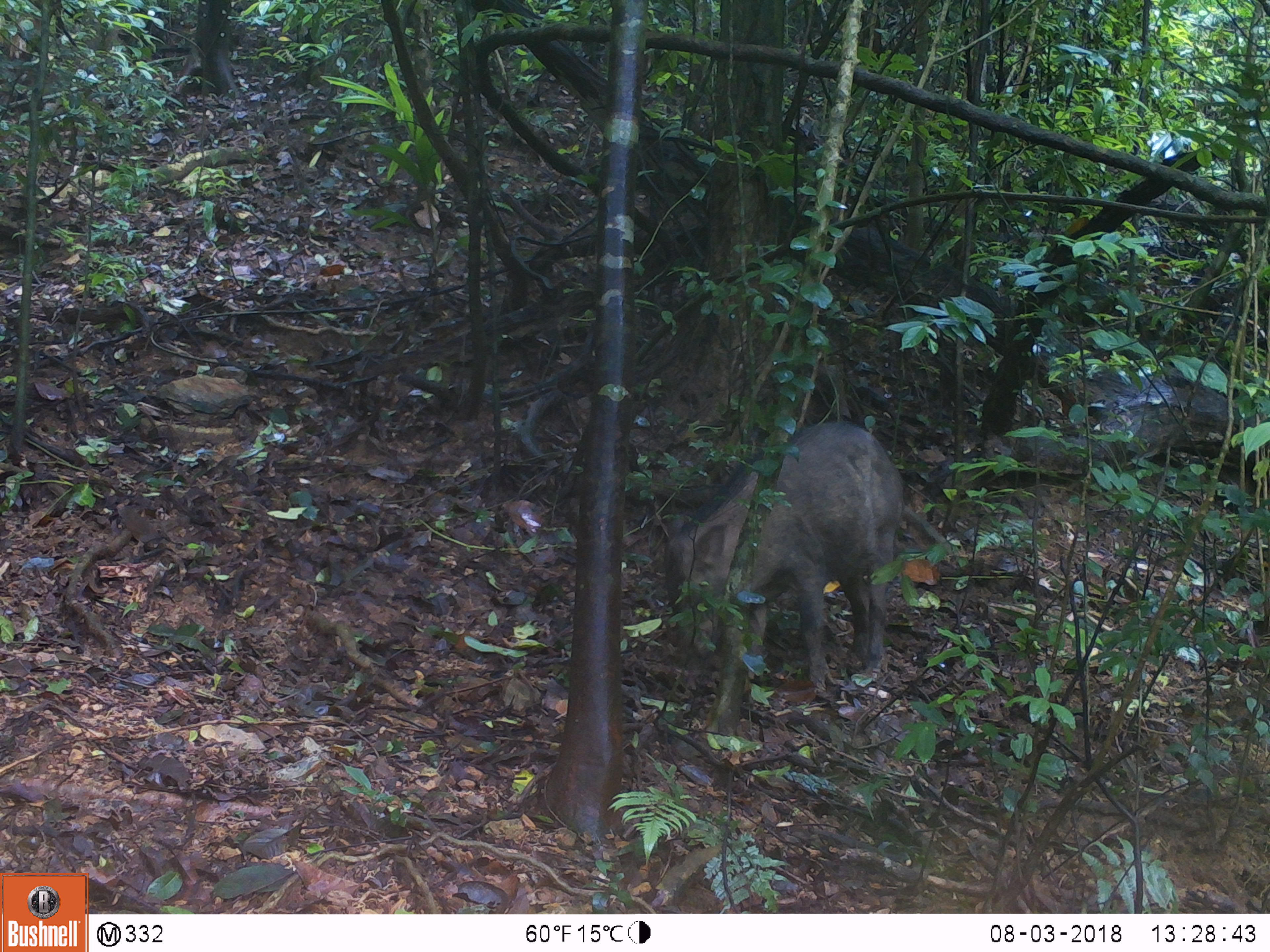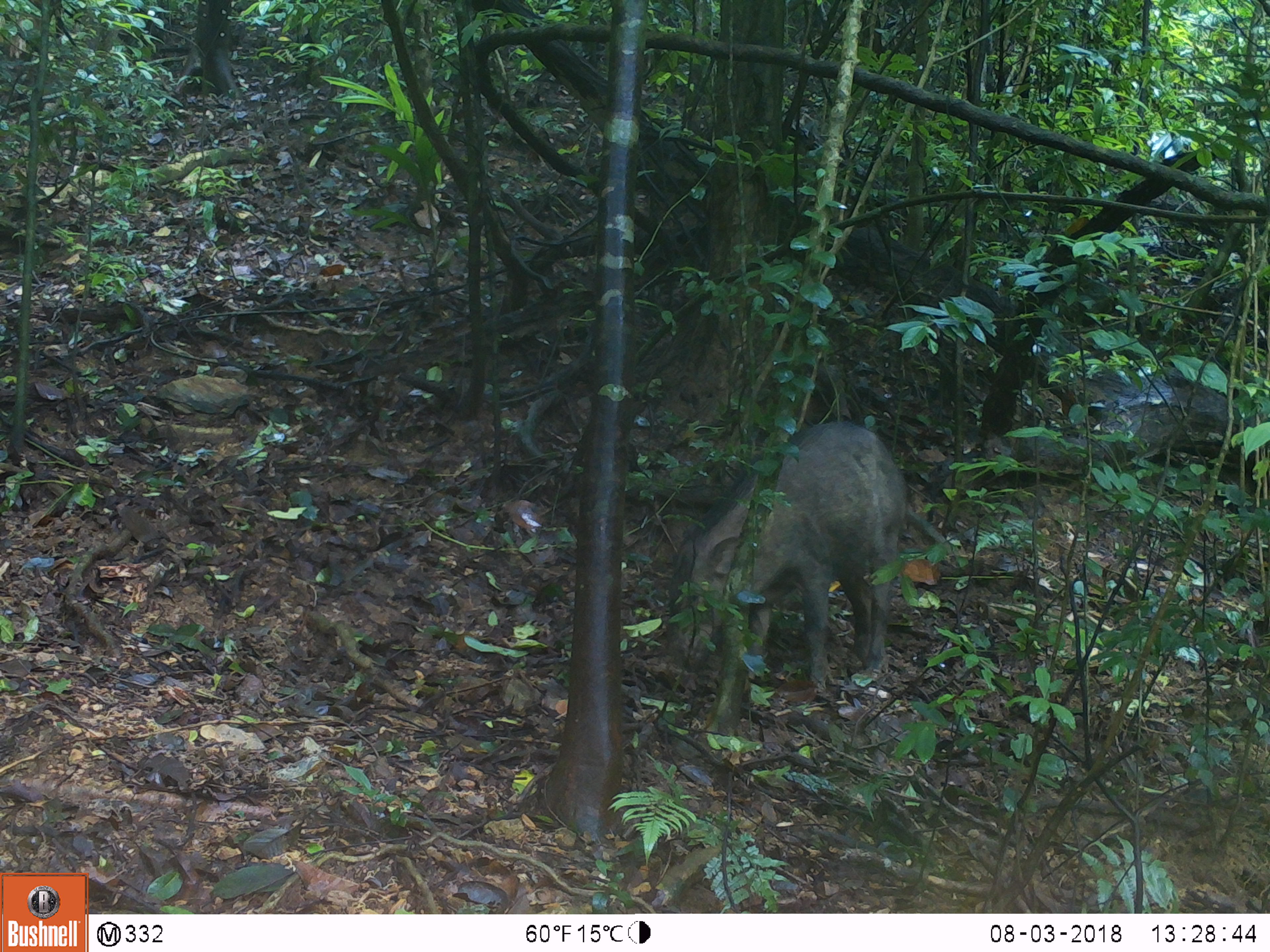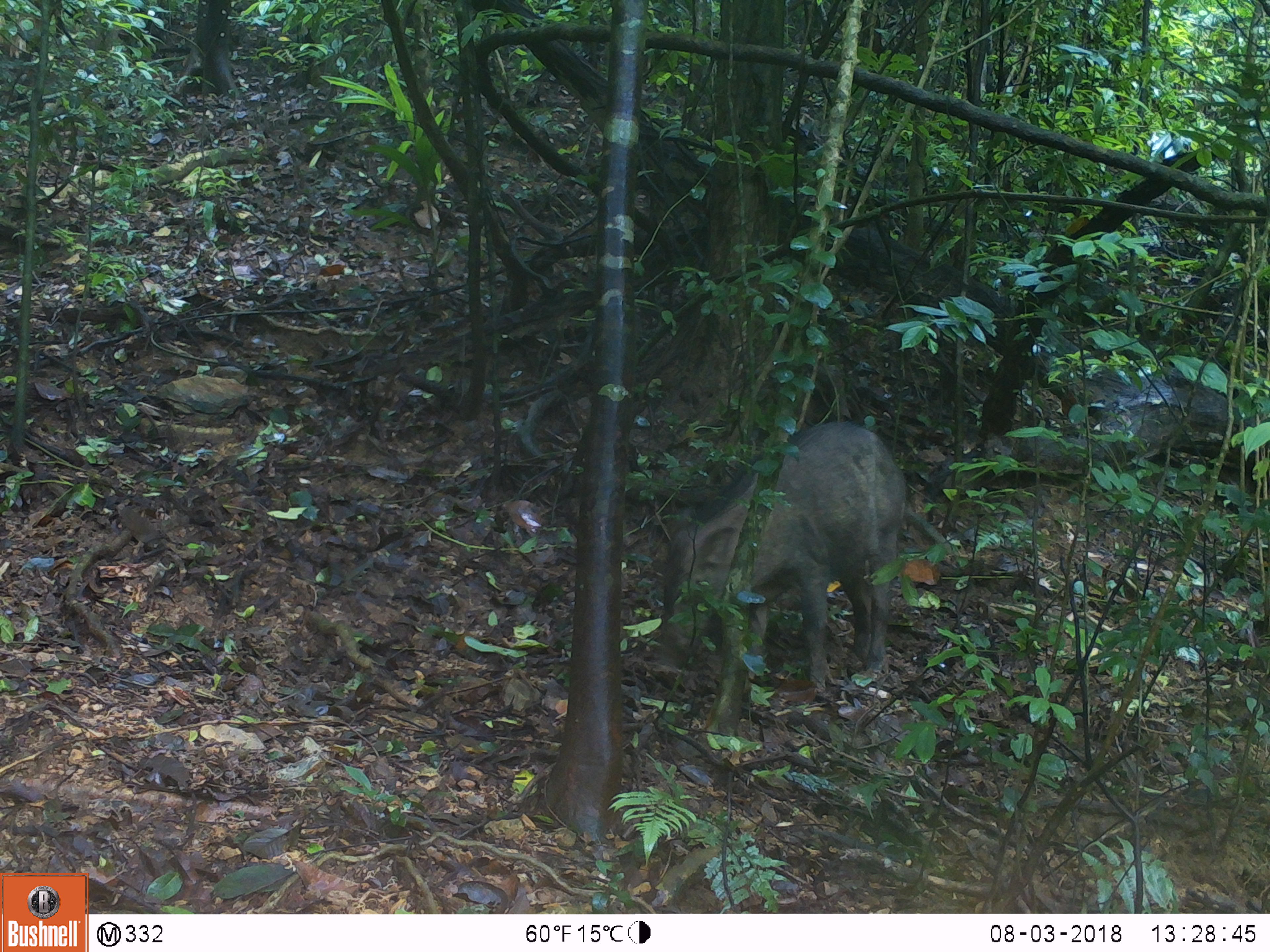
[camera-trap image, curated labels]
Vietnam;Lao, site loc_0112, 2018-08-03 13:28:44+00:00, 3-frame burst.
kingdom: Animalia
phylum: Chordata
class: Mammalia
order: Artiodactyla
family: Suidae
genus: Sus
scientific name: Sus scrofa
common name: eurasian wild pig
Eurasian wild pig (Sus scrofa). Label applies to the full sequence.